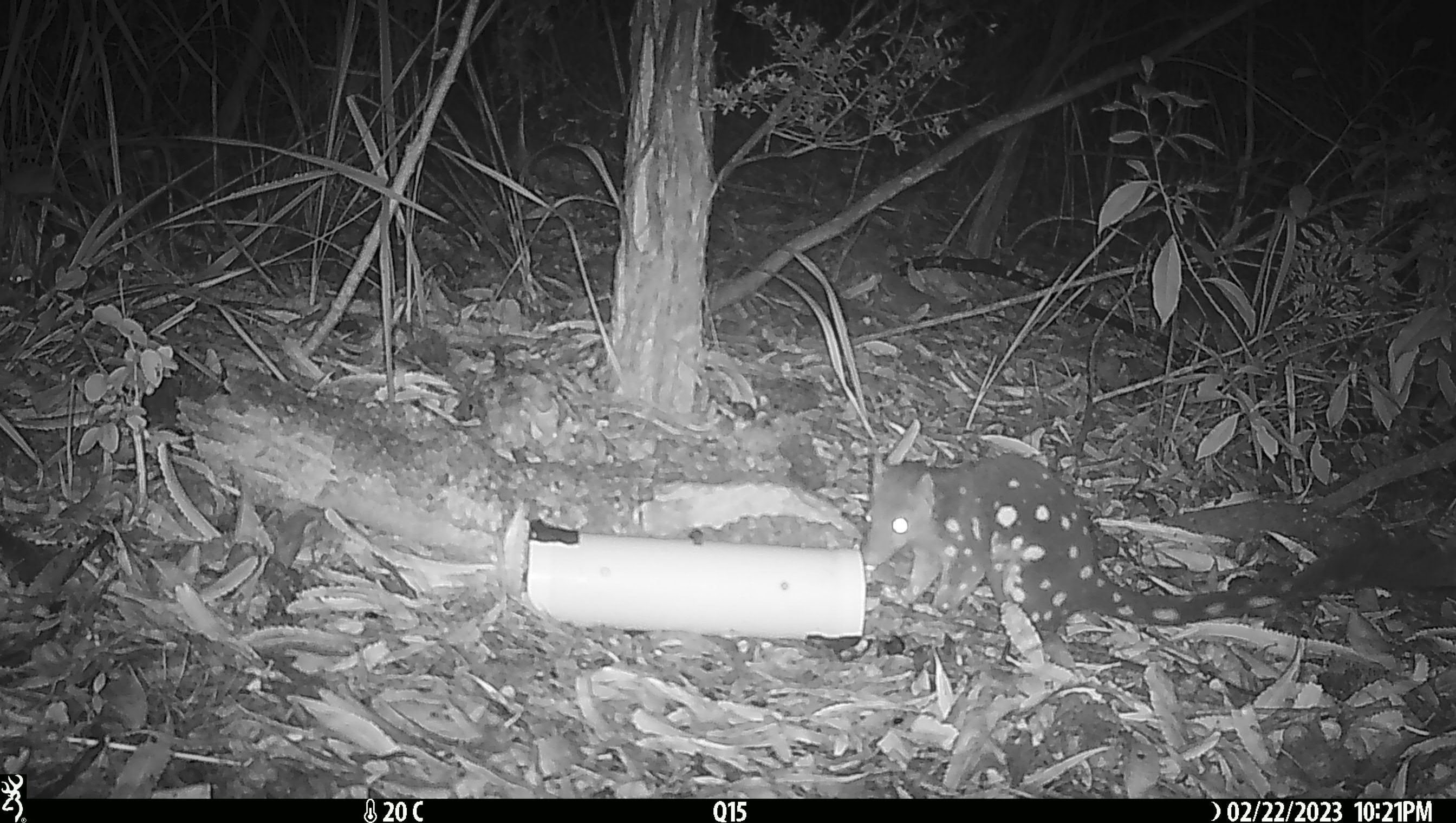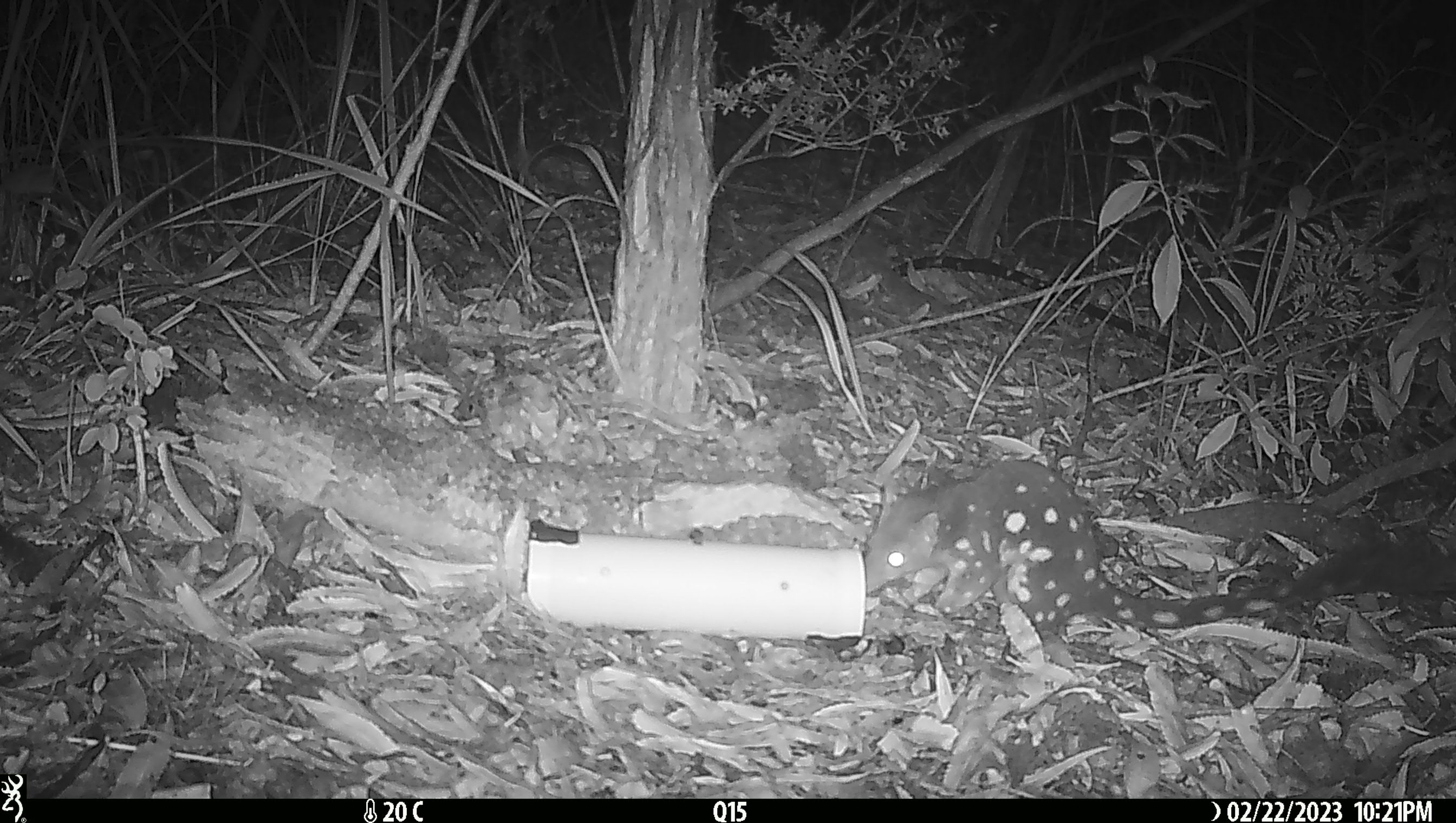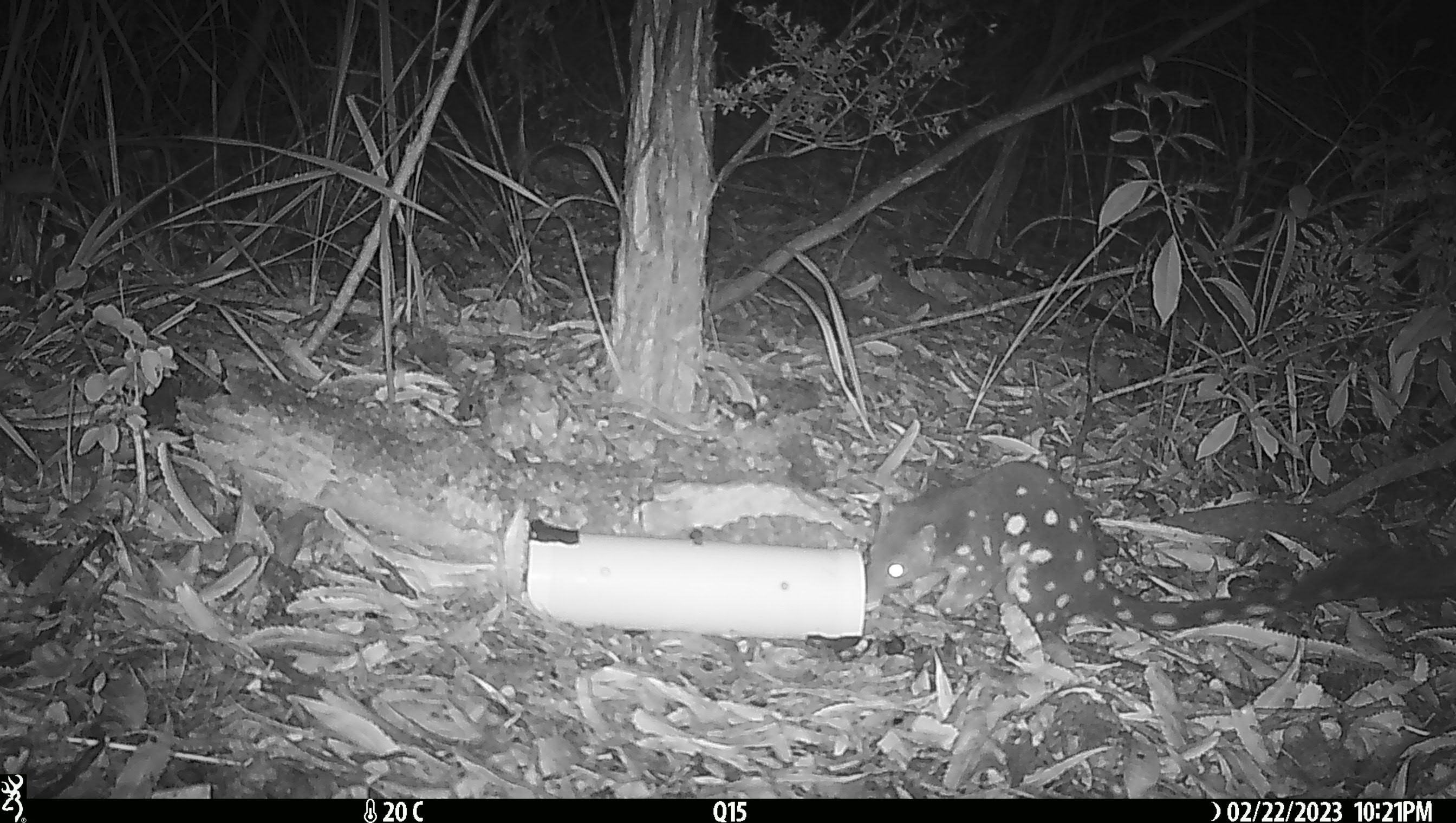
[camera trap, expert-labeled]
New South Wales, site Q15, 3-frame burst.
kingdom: Animalia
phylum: Chordata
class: Mammalia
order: Dasyuromorphia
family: Dasyuridae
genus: Dasyurus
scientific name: Dasyurus maculatus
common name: spotted-tailed quoll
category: quoll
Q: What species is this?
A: Quoll (spotted-tailed quoll) (Dasyurus maculatus).